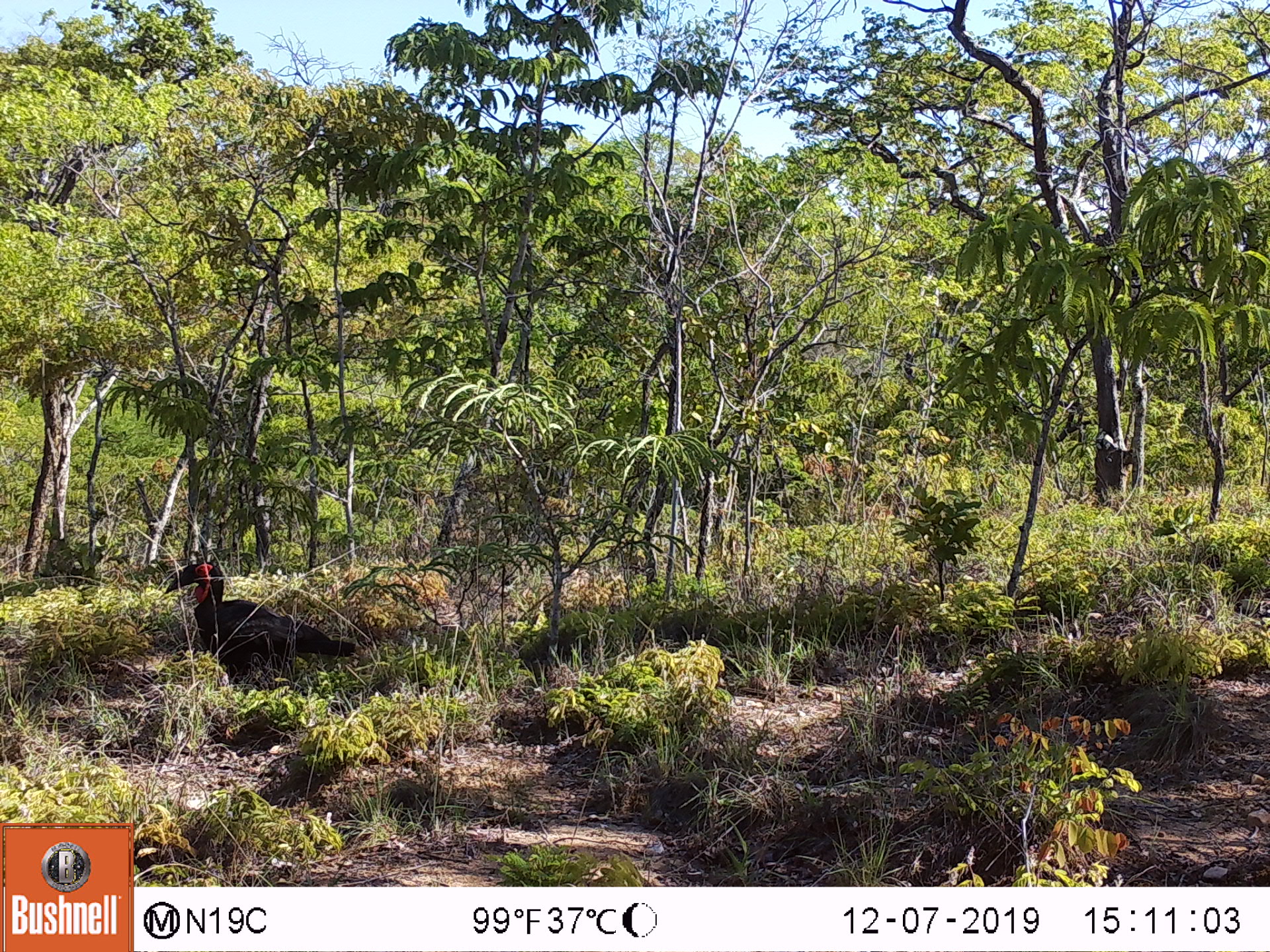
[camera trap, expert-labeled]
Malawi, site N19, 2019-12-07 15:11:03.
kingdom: Animalia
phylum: Chordata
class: Aves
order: Bucerotiformes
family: Bucorvidae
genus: Bucorvus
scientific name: Bucorvus leadbeateri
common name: southern ground hornbill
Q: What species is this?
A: Southern ground hornbill (Bucorvus leadbeateri).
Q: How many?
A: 1.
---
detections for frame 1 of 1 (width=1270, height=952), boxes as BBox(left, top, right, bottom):
southern ground hornbill: BBox(162, 555, 339, 695)